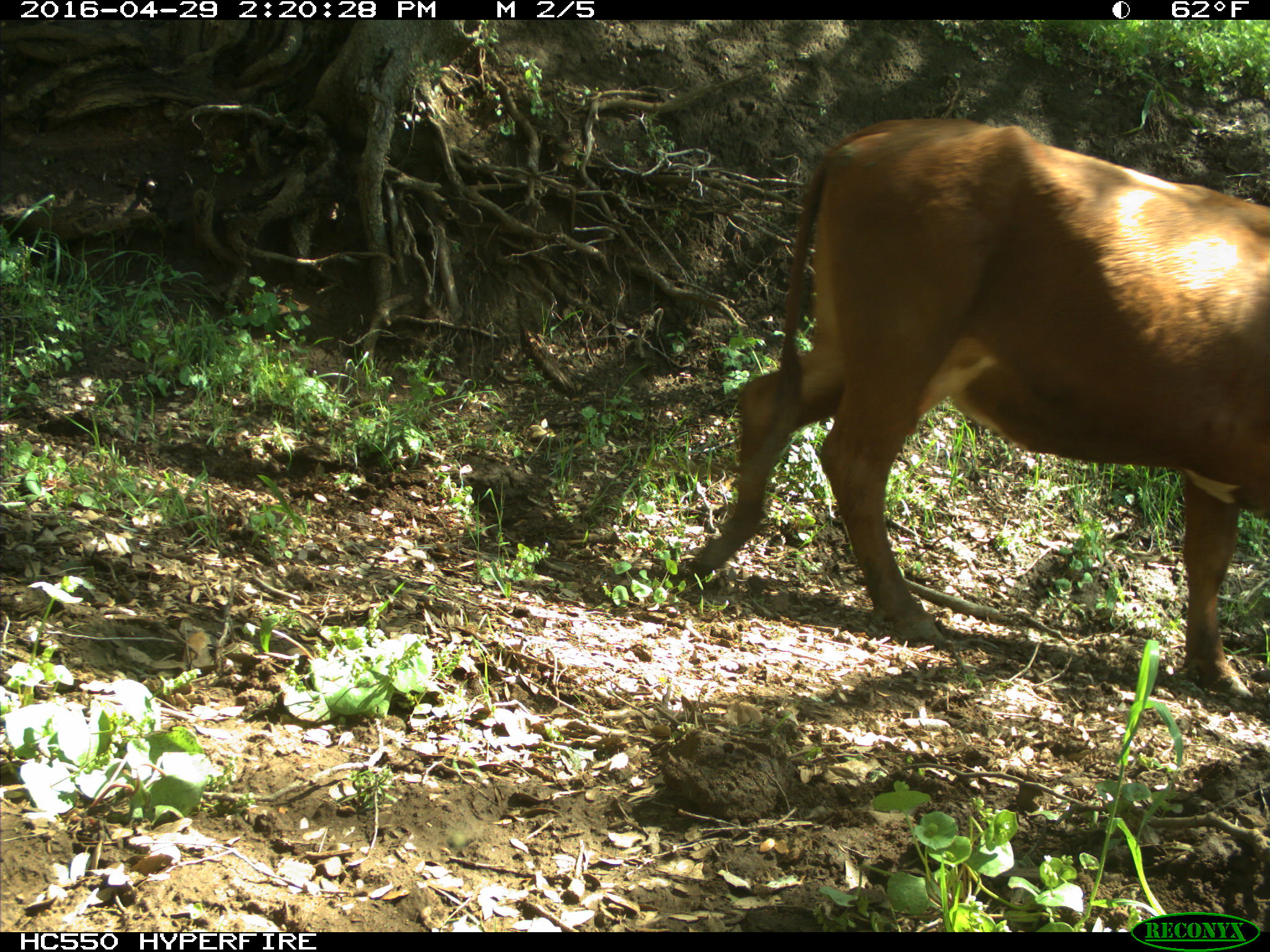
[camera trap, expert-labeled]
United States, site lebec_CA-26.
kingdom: Animalia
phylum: Chordata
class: Mammalia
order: Artiodactyla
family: Bovidae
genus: Bos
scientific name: Bos taurus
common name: domestic cow